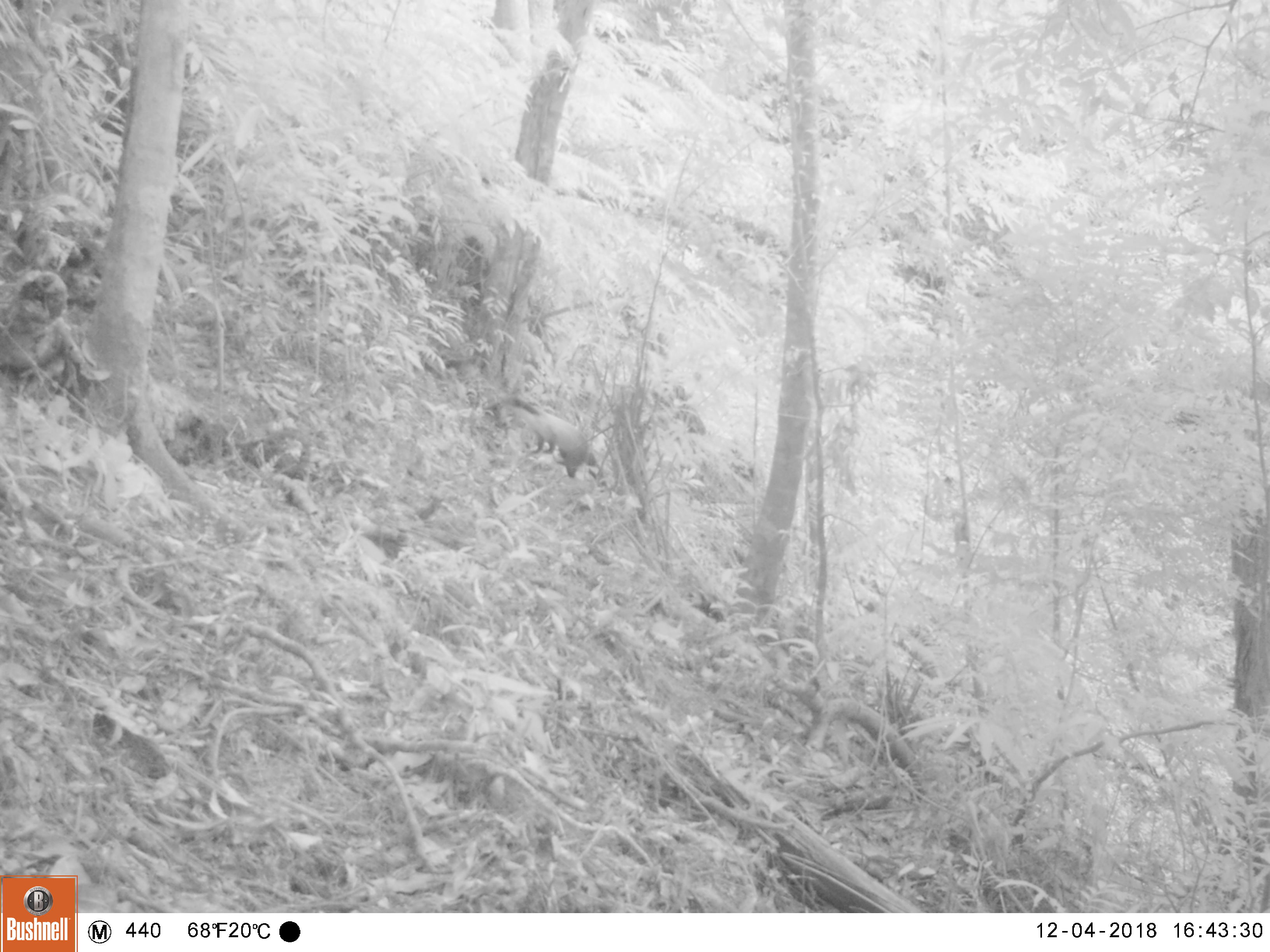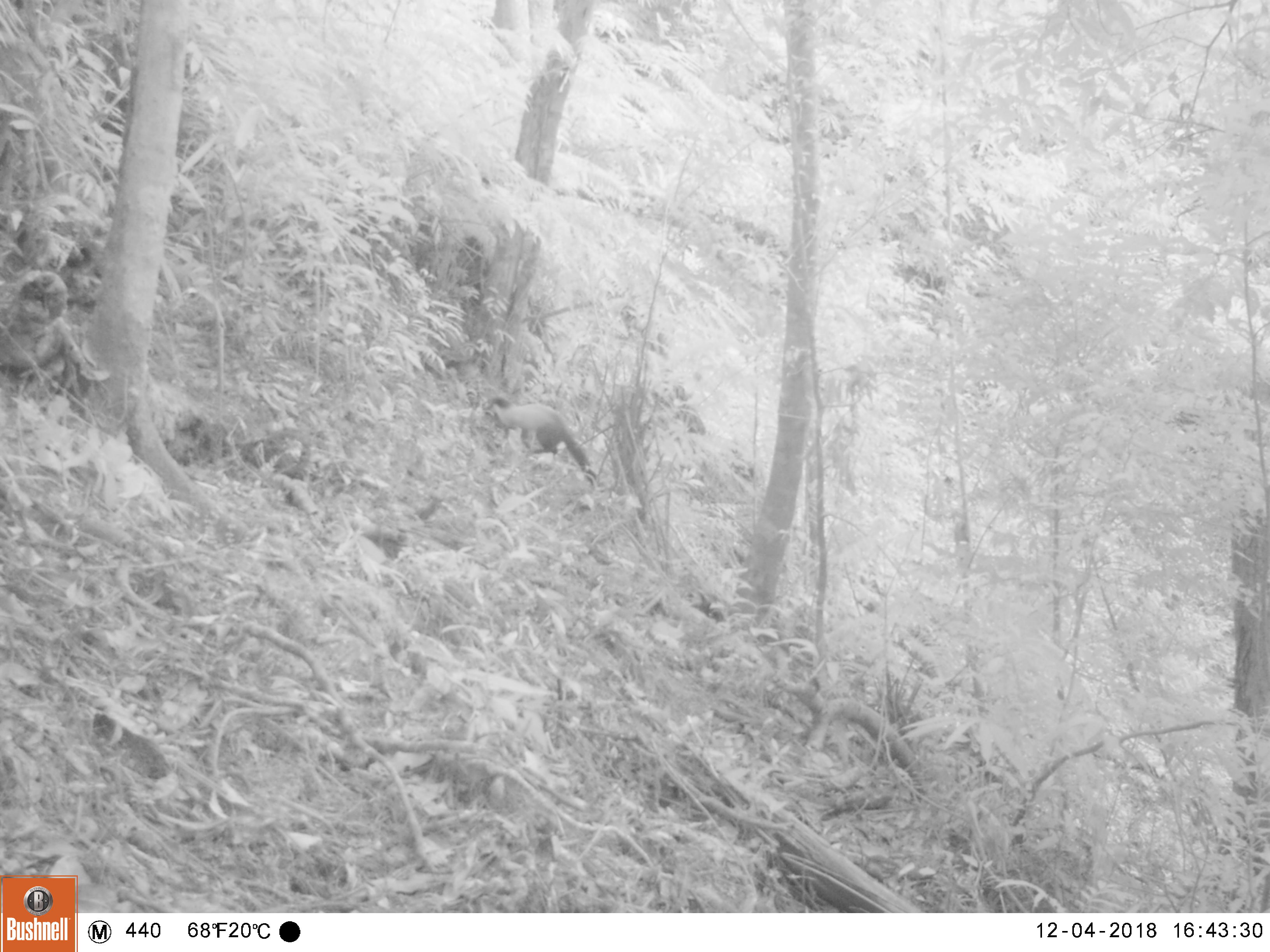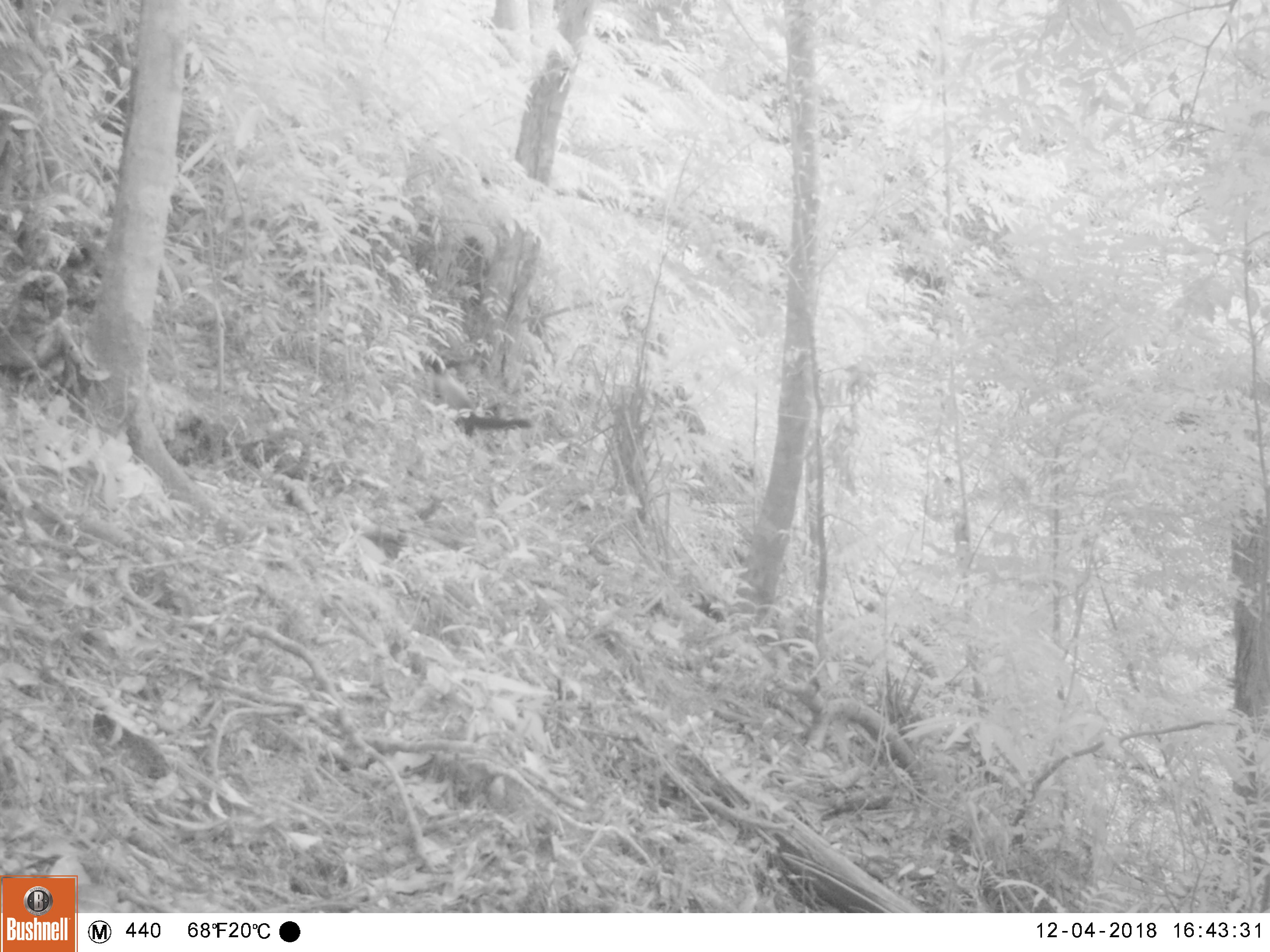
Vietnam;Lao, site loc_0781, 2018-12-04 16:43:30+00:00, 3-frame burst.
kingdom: Animalia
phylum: Chordata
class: Mammalia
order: Carnivora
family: Mustelidae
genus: Martes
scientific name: Martes flavigula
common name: yellow-throated marten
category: yellow throated marten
Yellow throated marten (yellow-throated marten) (Martes flavigula). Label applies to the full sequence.